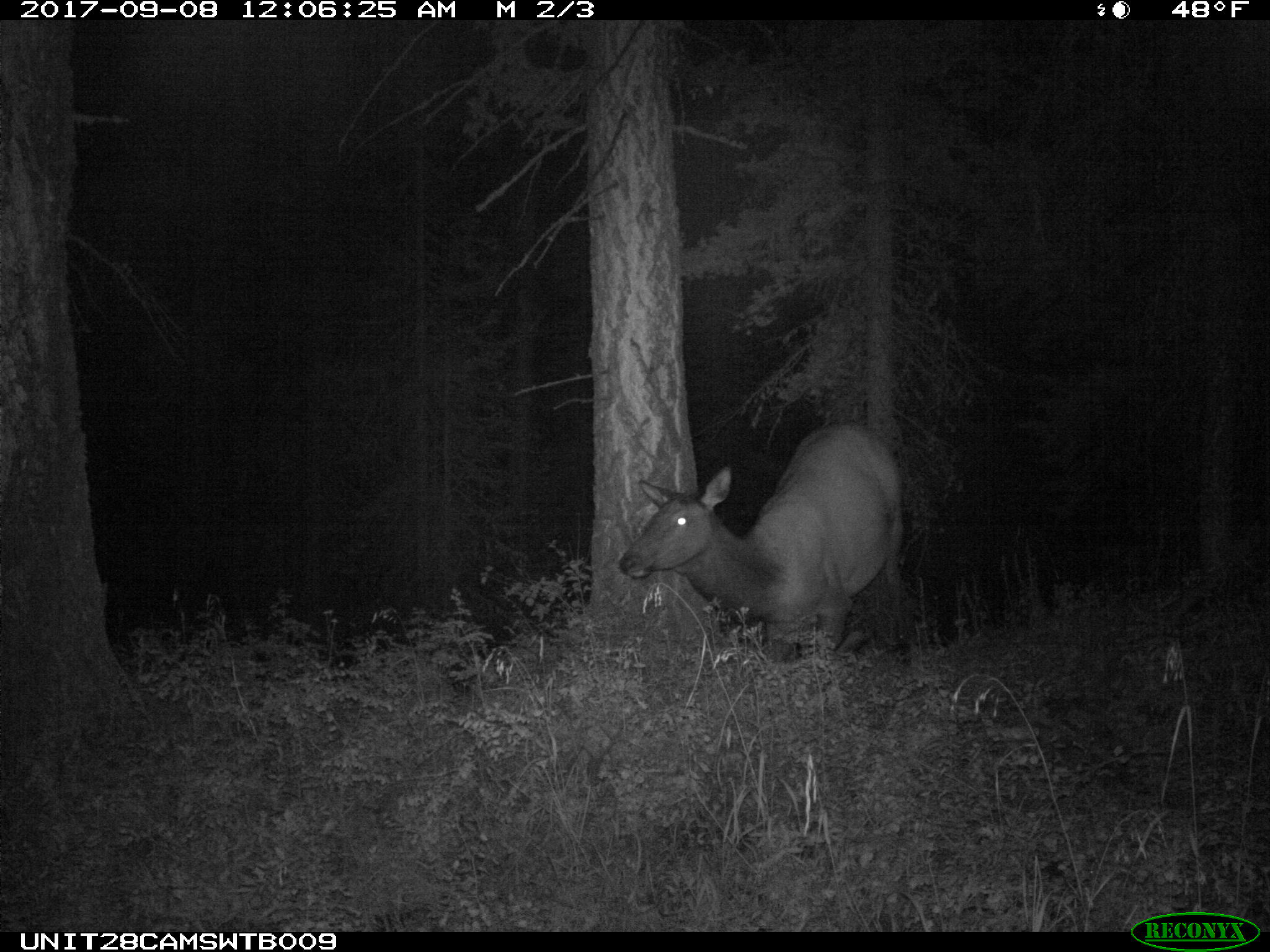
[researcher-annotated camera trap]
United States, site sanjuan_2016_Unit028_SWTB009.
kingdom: Animalia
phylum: Chordata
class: Mammalia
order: Artiodactyla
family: Cervidae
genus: Cervus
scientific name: Cervus elaphus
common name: red deer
Cervus elaphus (red deer).